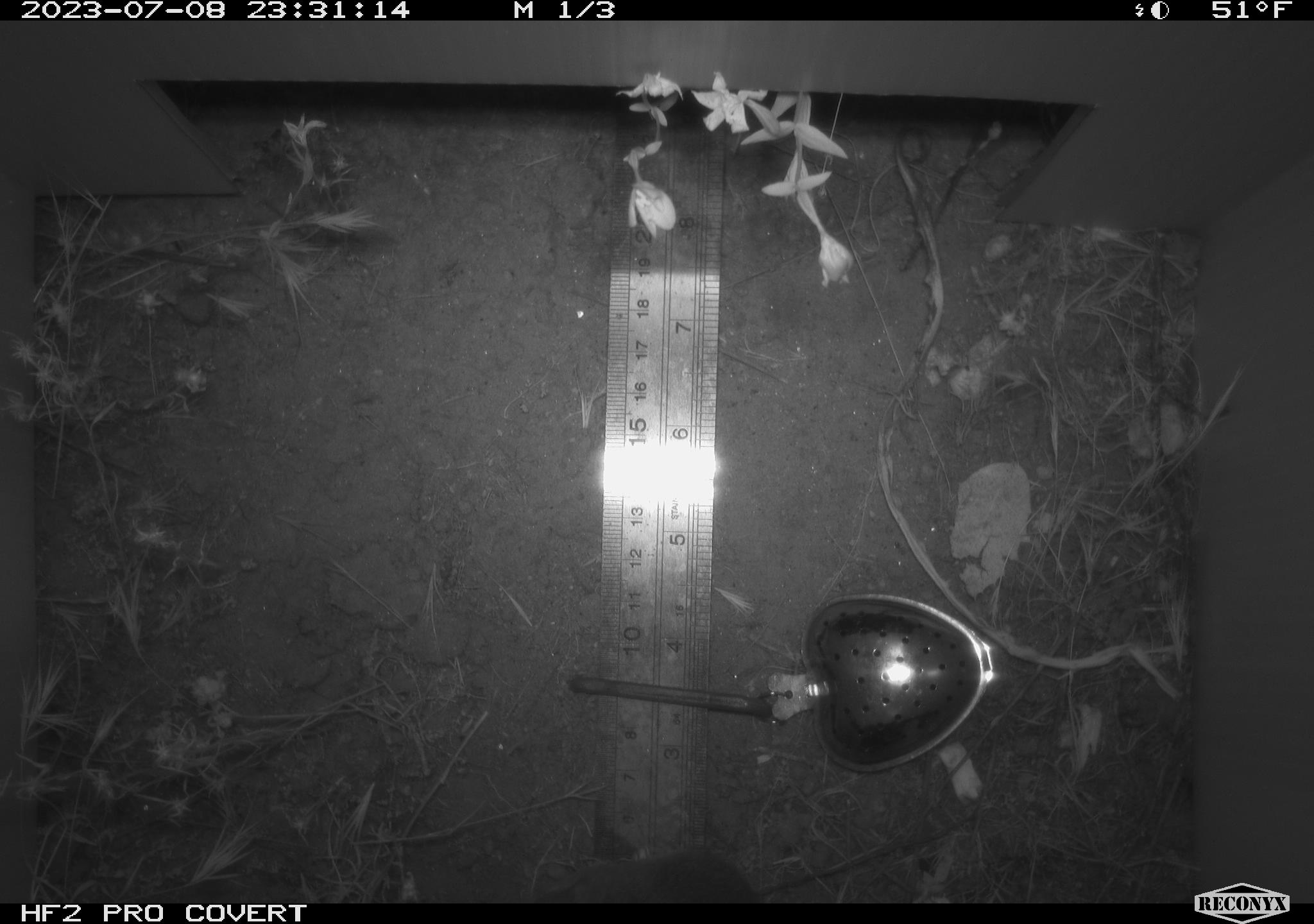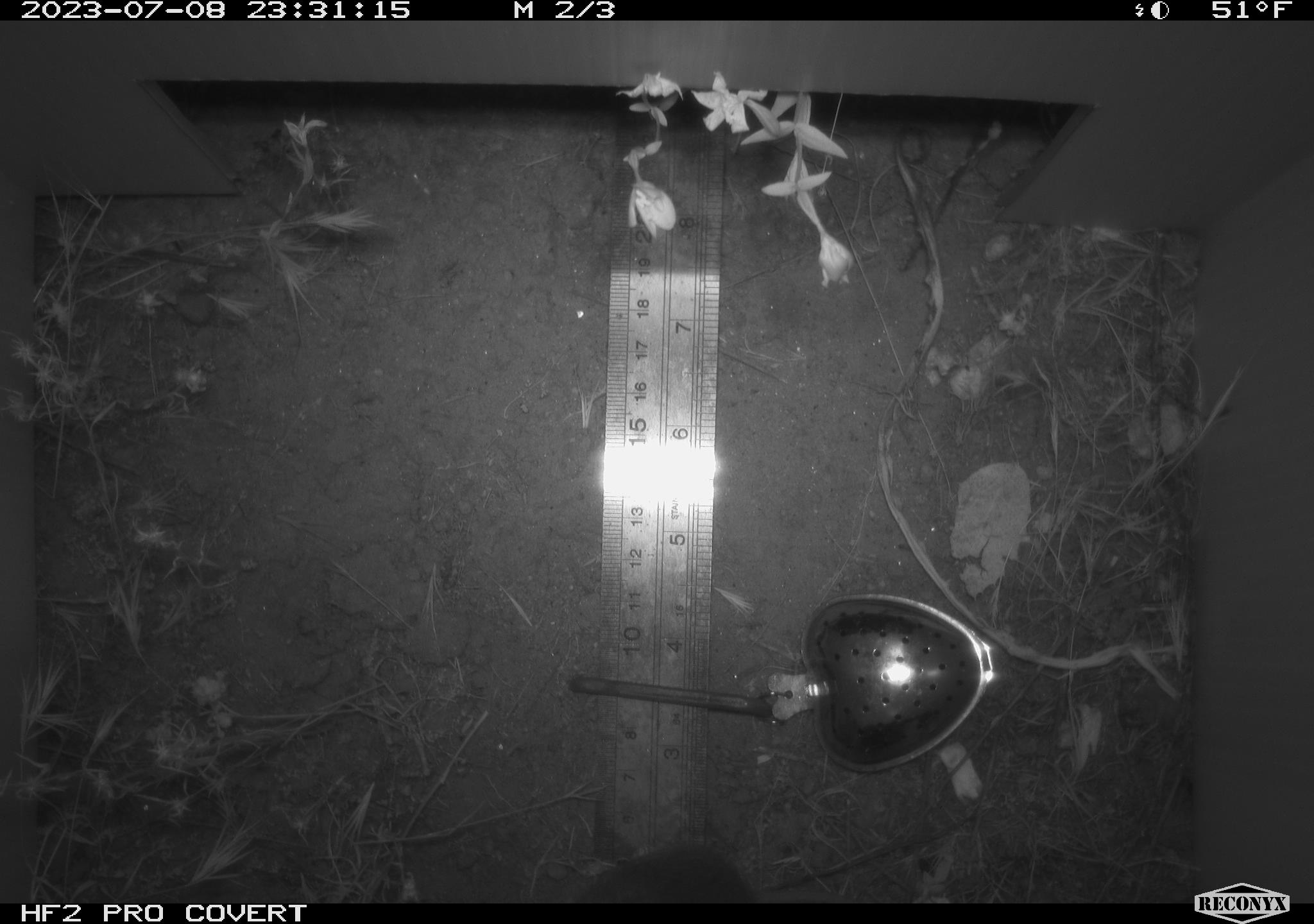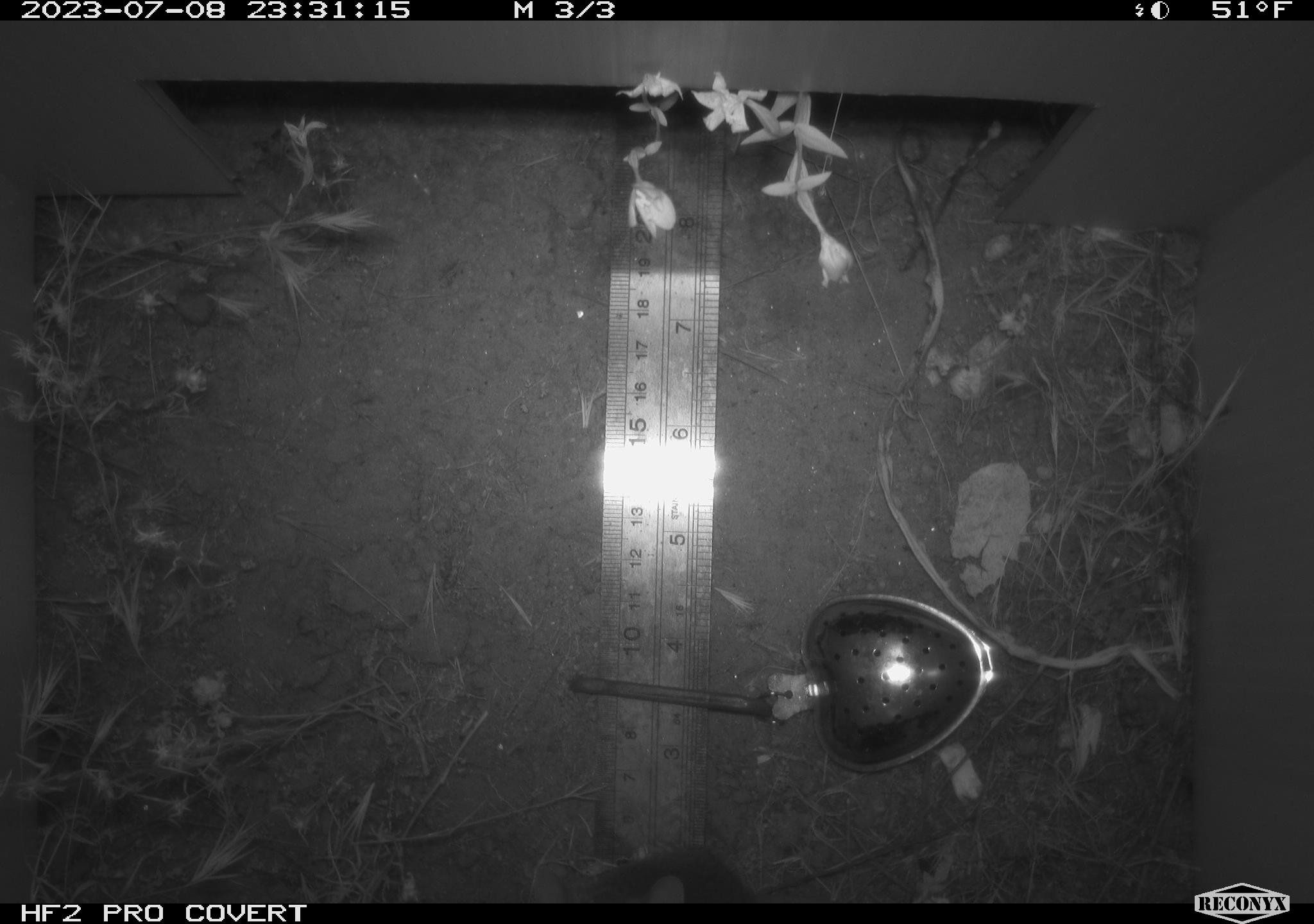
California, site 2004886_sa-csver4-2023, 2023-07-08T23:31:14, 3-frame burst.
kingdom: Animalia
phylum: Chordata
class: Mammalia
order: Rodentia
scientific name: Rodentia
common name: mouse species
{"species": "mouse species (Rodentia)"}